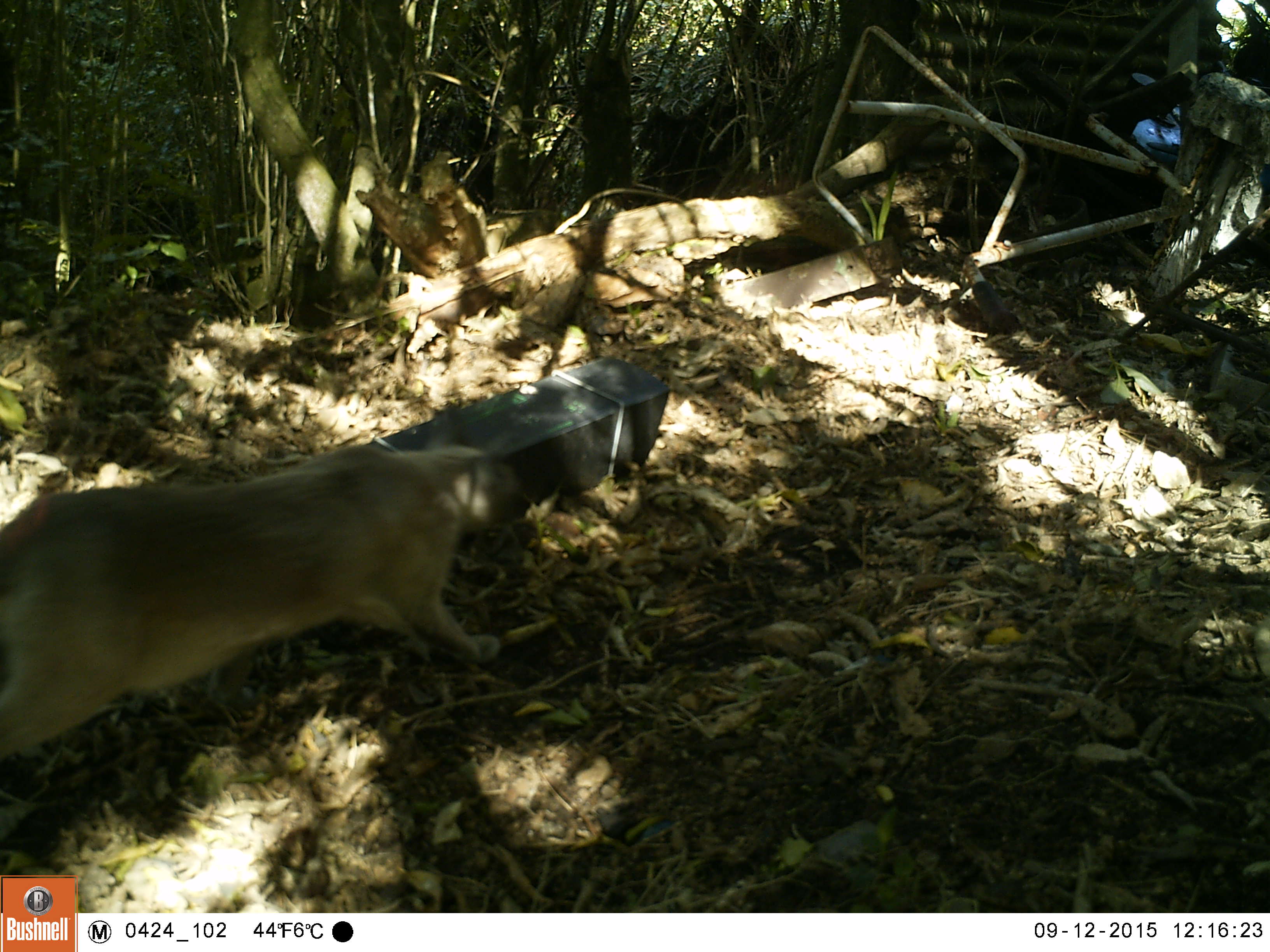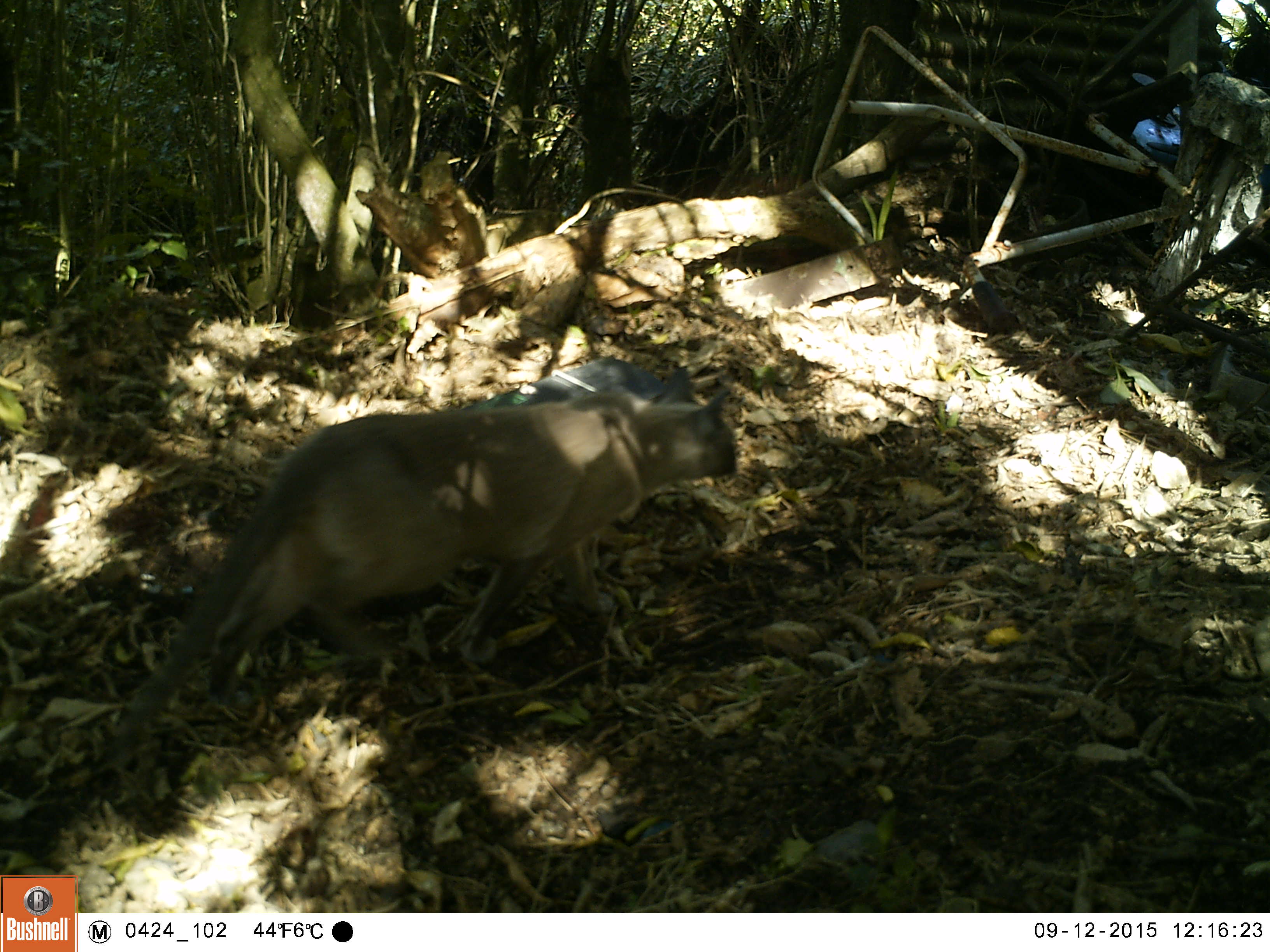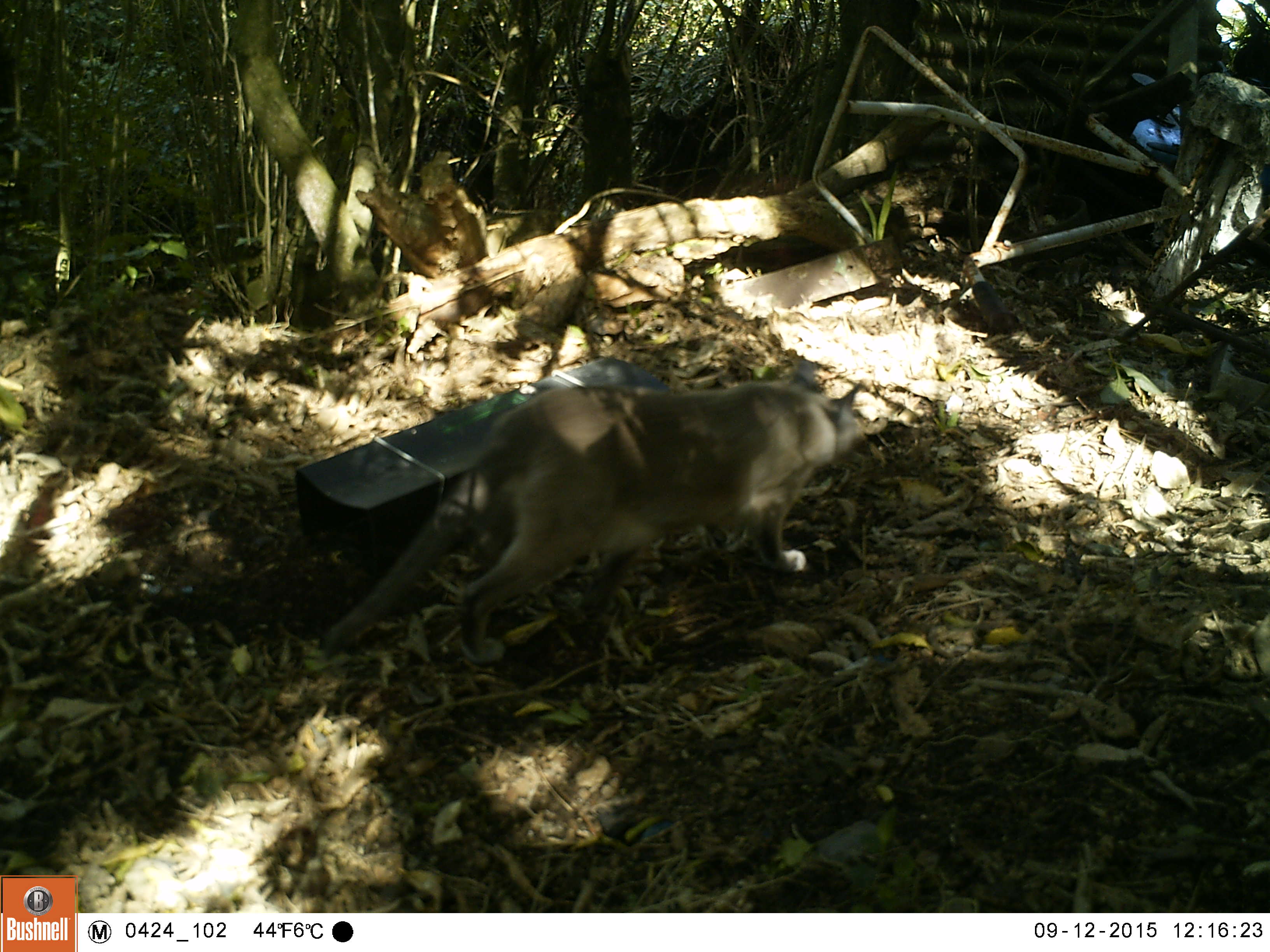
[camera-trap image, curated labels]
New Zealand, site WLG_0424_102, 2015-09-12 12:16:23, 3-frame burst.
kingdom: Animalia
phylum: Chordata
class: Mammalia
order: Carnivora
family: Felidae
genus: Felis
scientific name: Felis catus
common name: domestic cat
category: cat